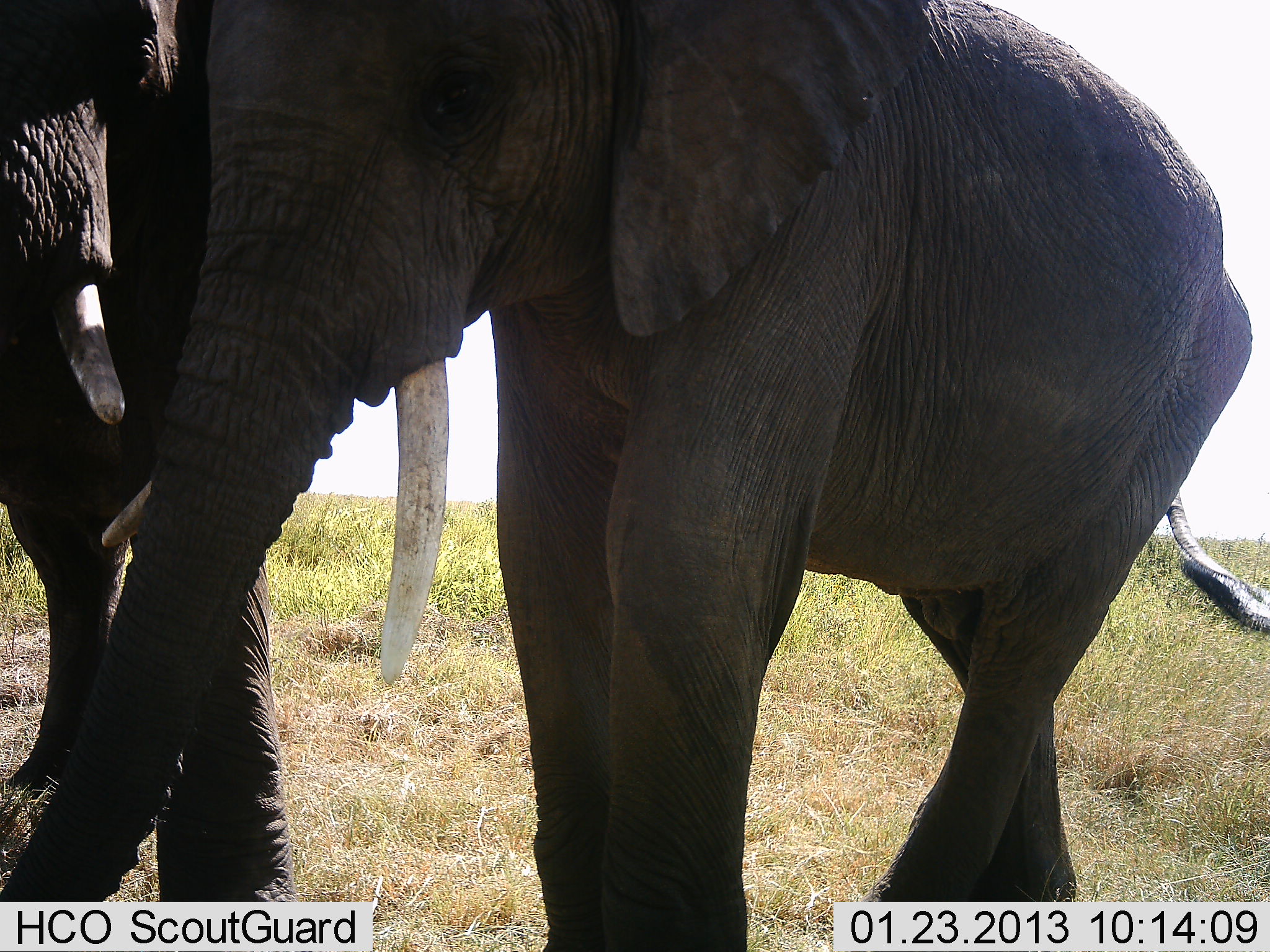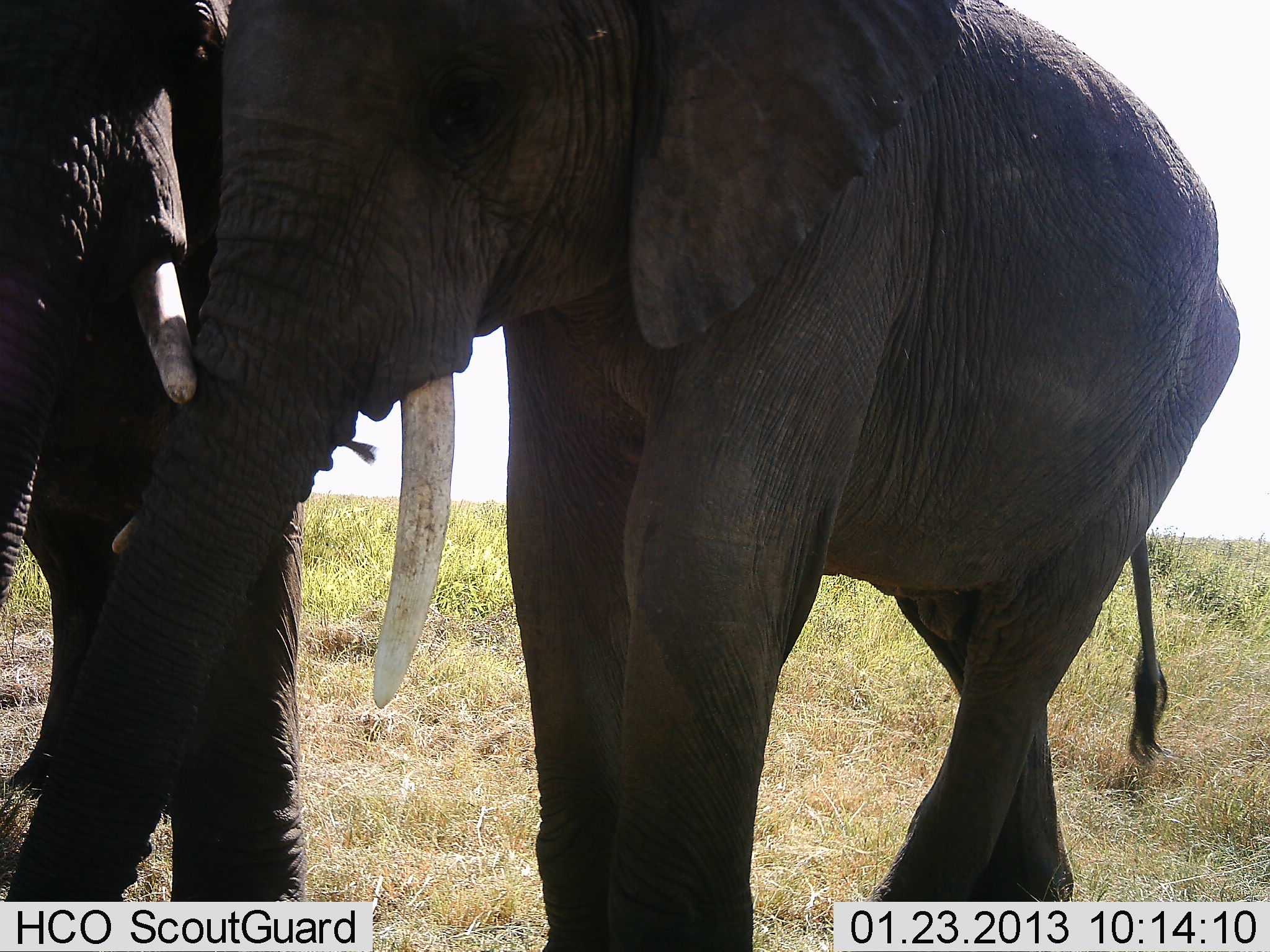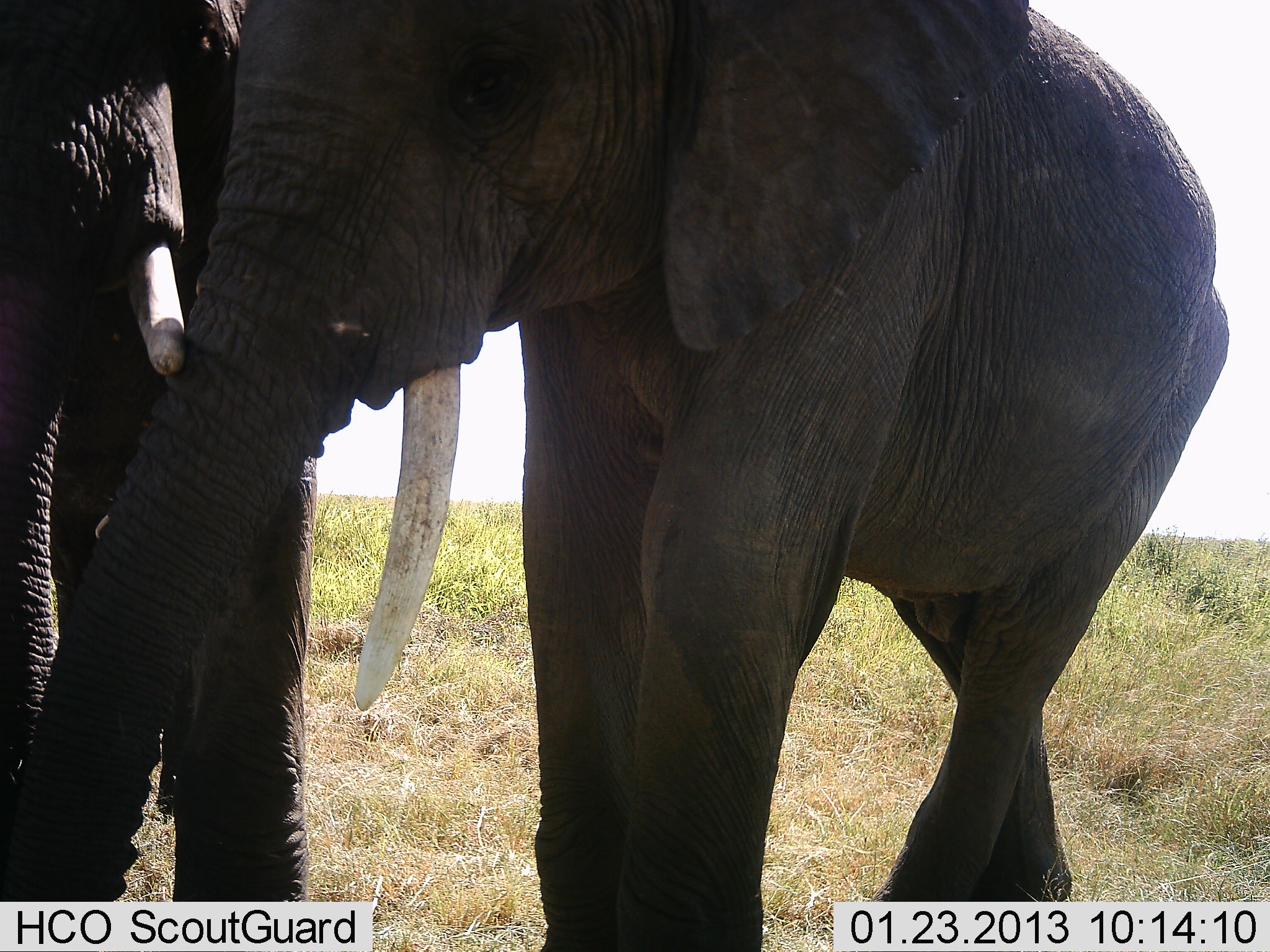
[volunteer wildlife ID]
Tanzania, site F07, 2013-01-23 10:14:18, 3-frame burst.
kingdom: Animalia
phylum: Chordata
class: Mammalia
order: Proboscidea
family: Elephantidae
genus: Loxodonta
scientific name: Loxodonta africana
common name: african bush elephant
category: elephant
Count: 2.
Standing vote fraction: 59%.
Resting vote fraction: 2%.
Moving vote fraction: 11%.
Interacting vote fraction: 48%.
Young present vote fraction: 20%.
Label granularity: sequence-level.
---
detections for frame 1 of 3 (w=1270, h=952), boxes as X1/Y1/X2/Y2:
animal: 2/0/1268/952; 0/0/297/946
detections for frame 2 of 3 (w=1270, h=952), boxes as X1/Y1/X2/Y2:
animal: 5/2/1241/950; 0/2/315/902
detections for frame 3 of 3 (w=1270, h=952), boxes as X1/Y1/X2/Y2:
animal: 2/2/1232/950; 2/2/312/902